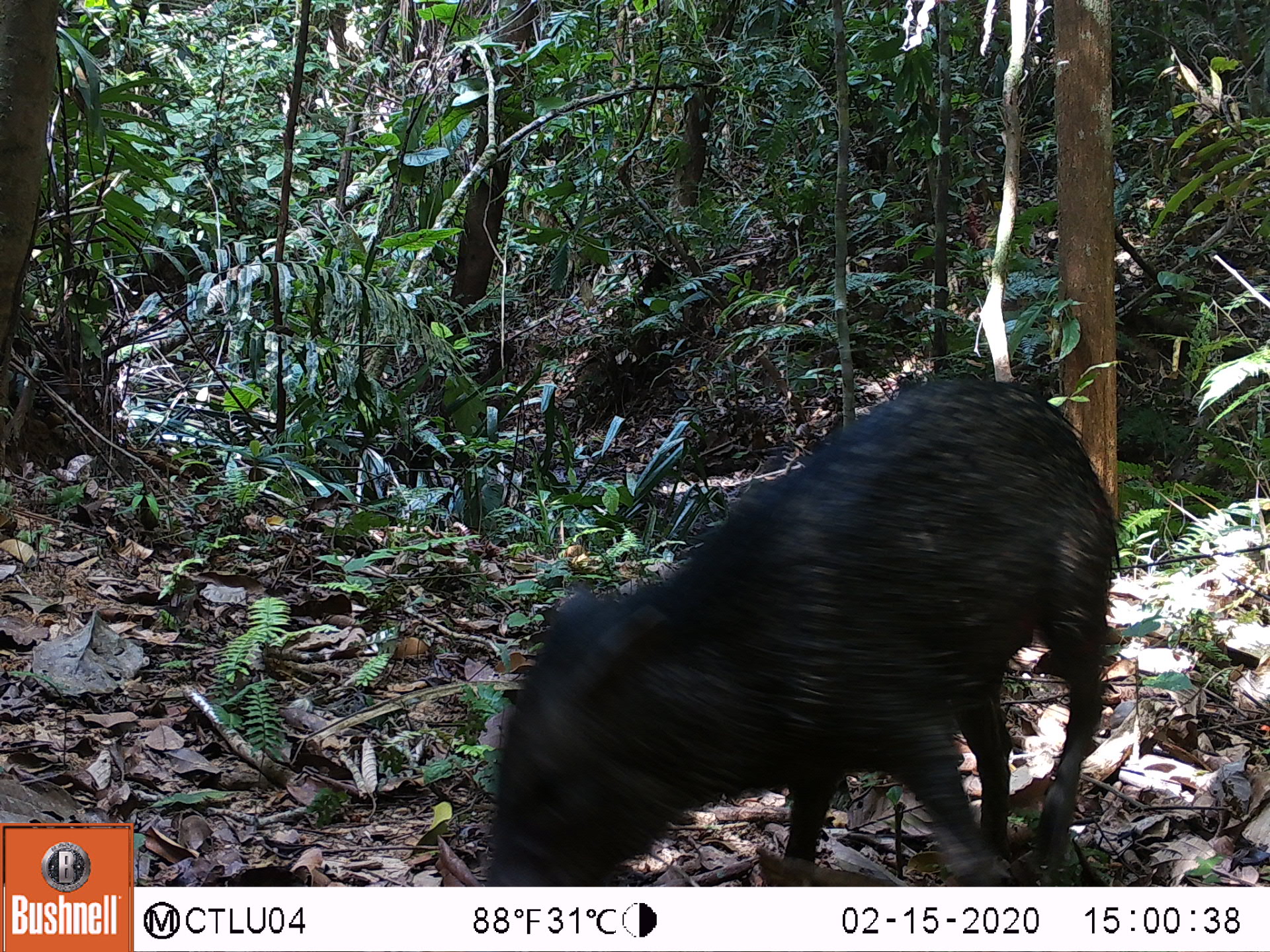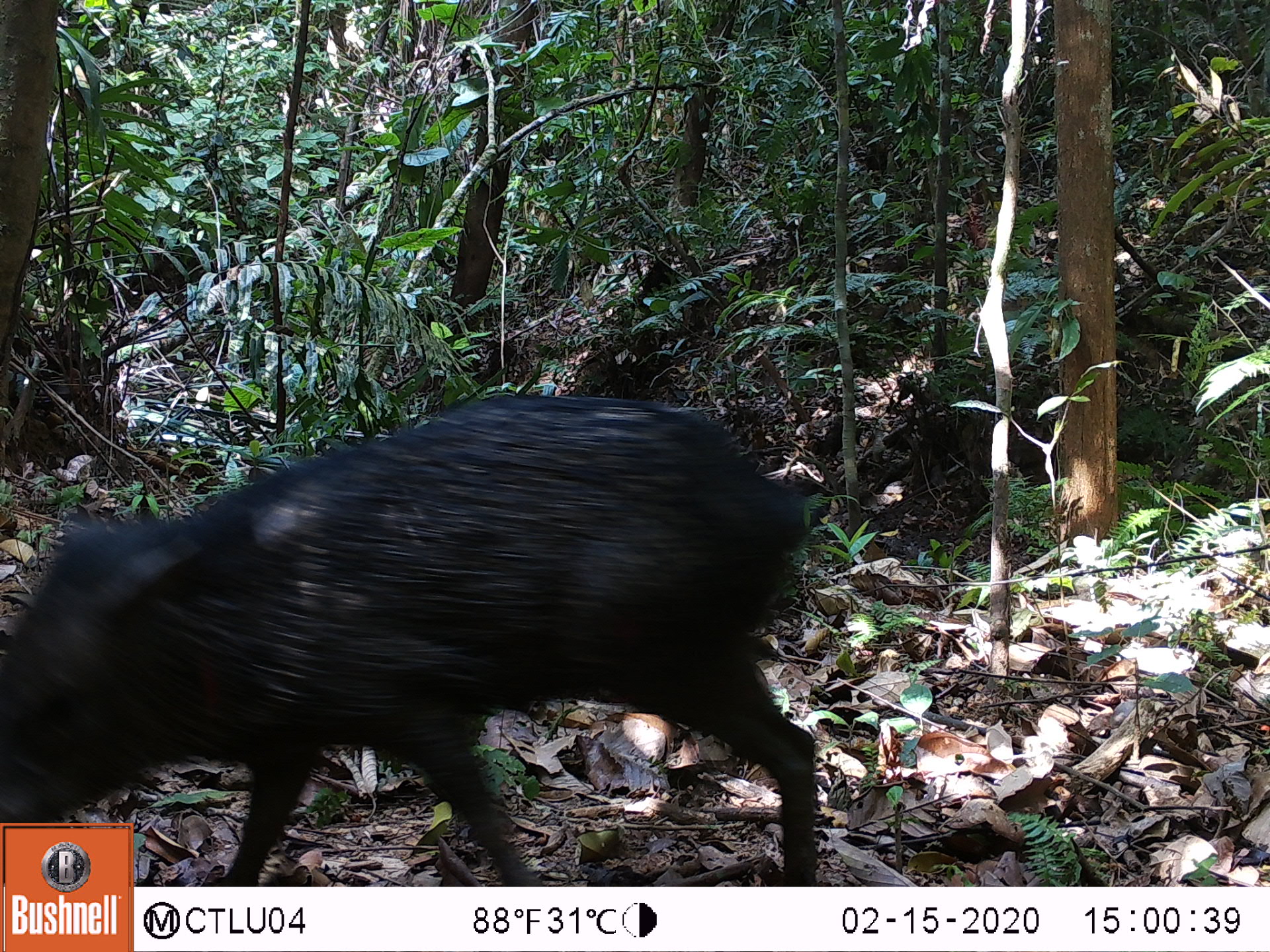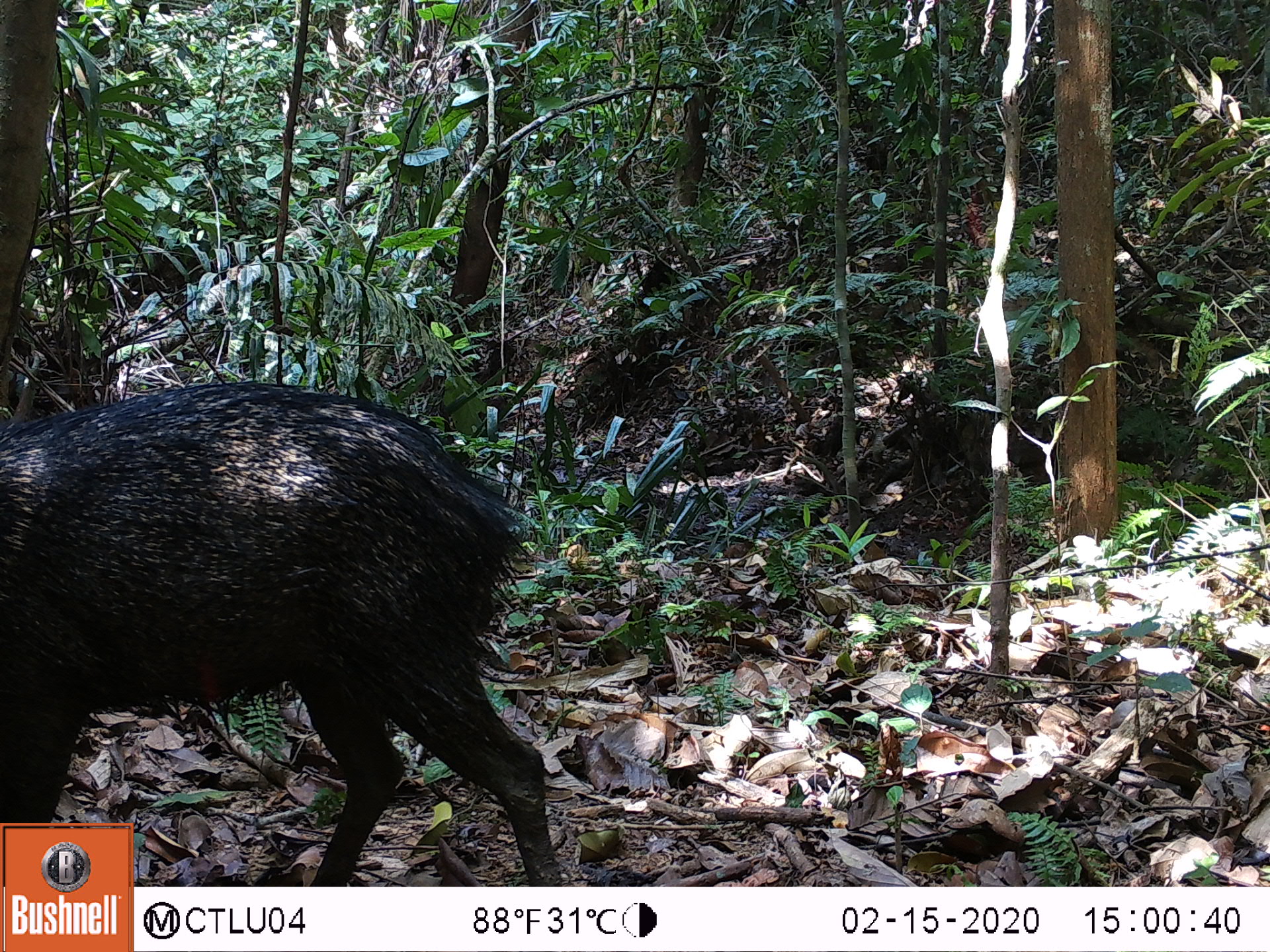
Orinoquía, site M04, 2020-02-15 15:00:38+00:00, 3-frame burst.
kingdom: Animalia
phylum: Chordata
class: Mammalia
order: Artiodactyla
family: Tayassuidae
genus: Pecari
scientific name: Pecari tajacu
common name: collared peccary